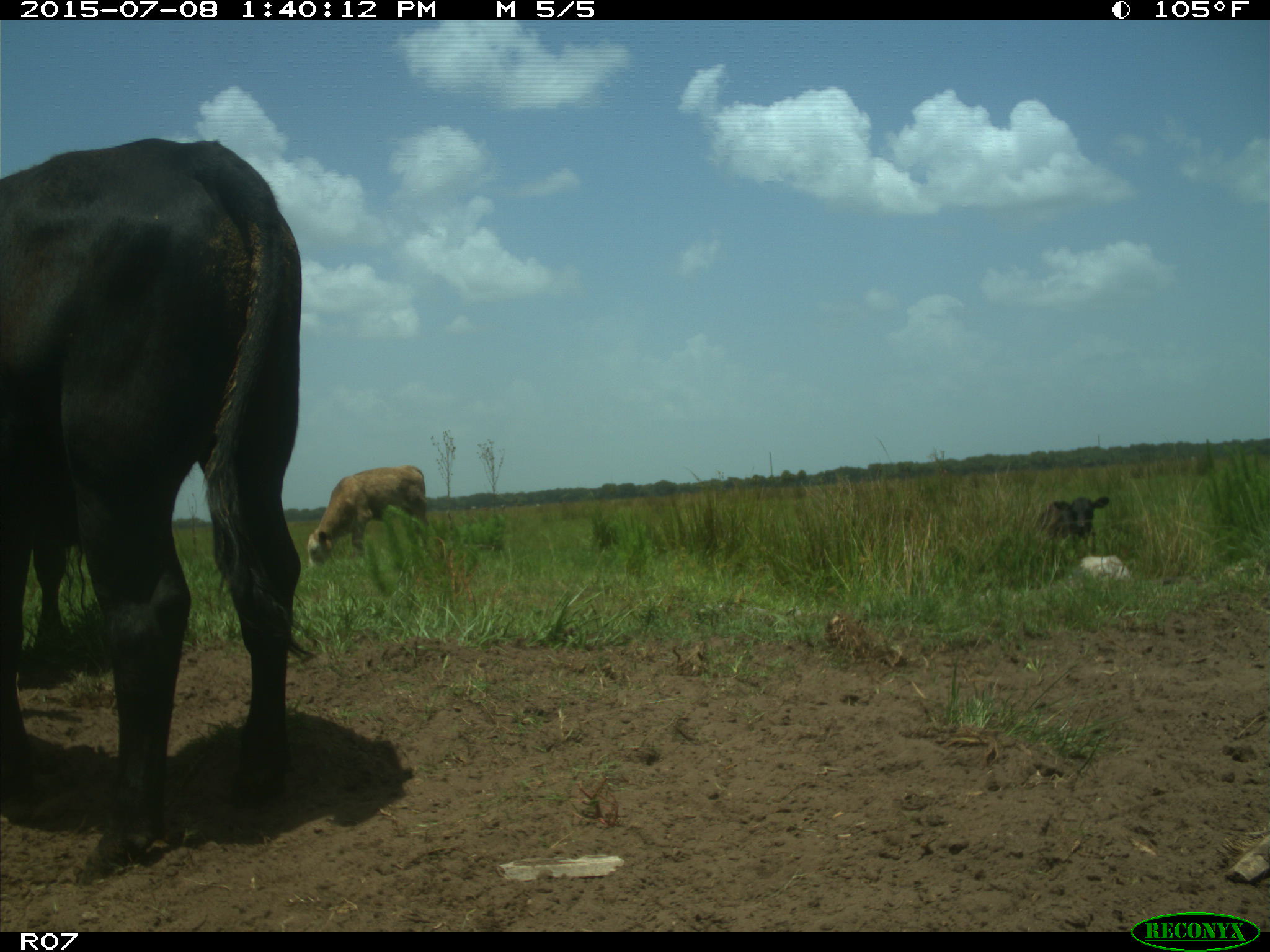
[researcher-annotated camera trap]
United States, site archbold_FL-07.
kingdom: Animalia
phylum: Chordata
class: Mammalia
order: Artiodactyla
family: Bovidae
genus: Bos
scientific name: Bos taurus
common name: domestic cow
Bos taurus (domestic cow).